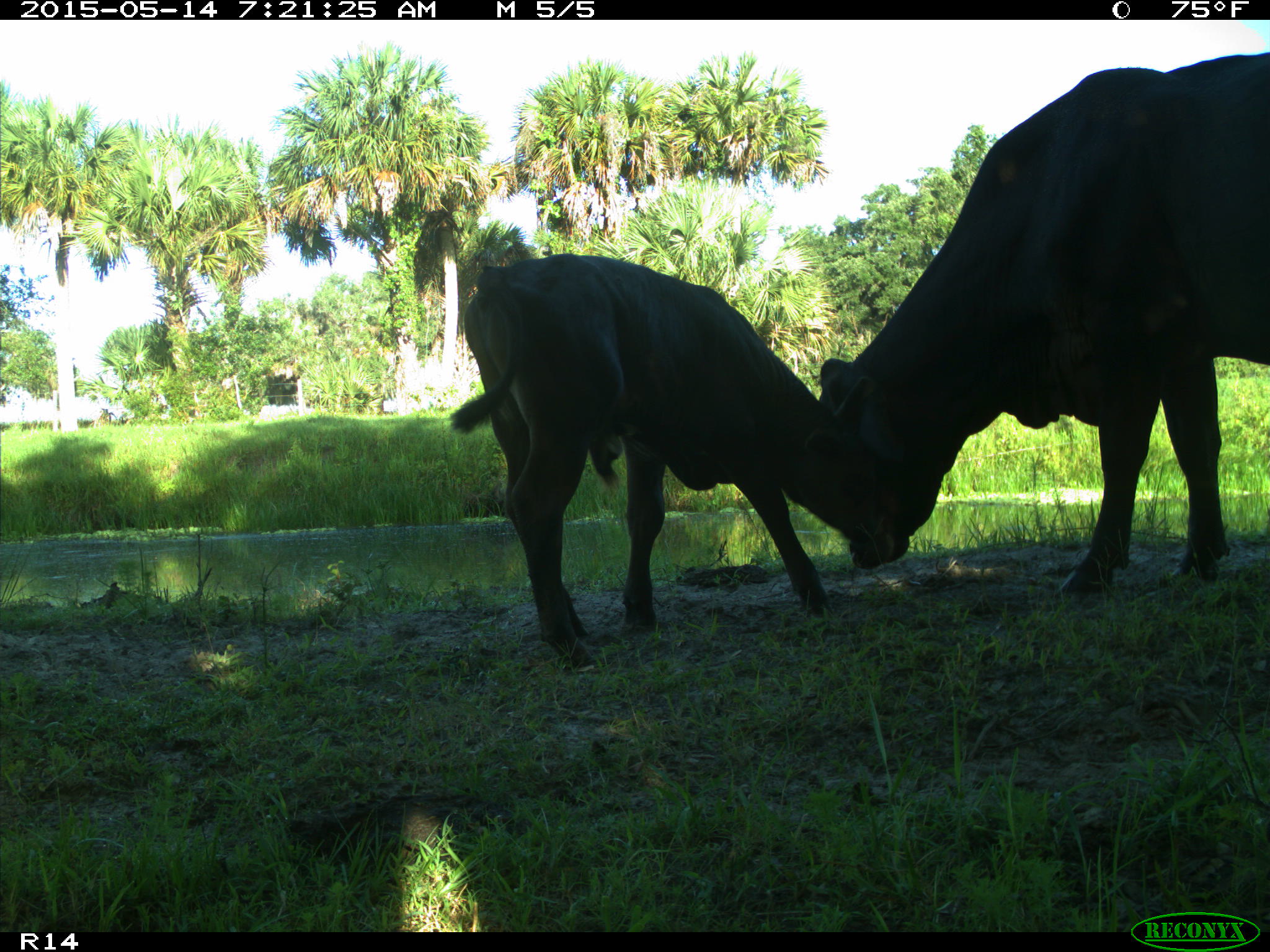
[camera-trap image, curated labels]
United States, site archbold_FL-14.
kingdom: Animalia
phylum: Chordata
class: Mammalia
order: Artiodactyla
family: Bovidae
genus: Bos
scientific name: Bos taurus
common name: domestic cow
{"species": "Bos taurus (domestic cow)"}